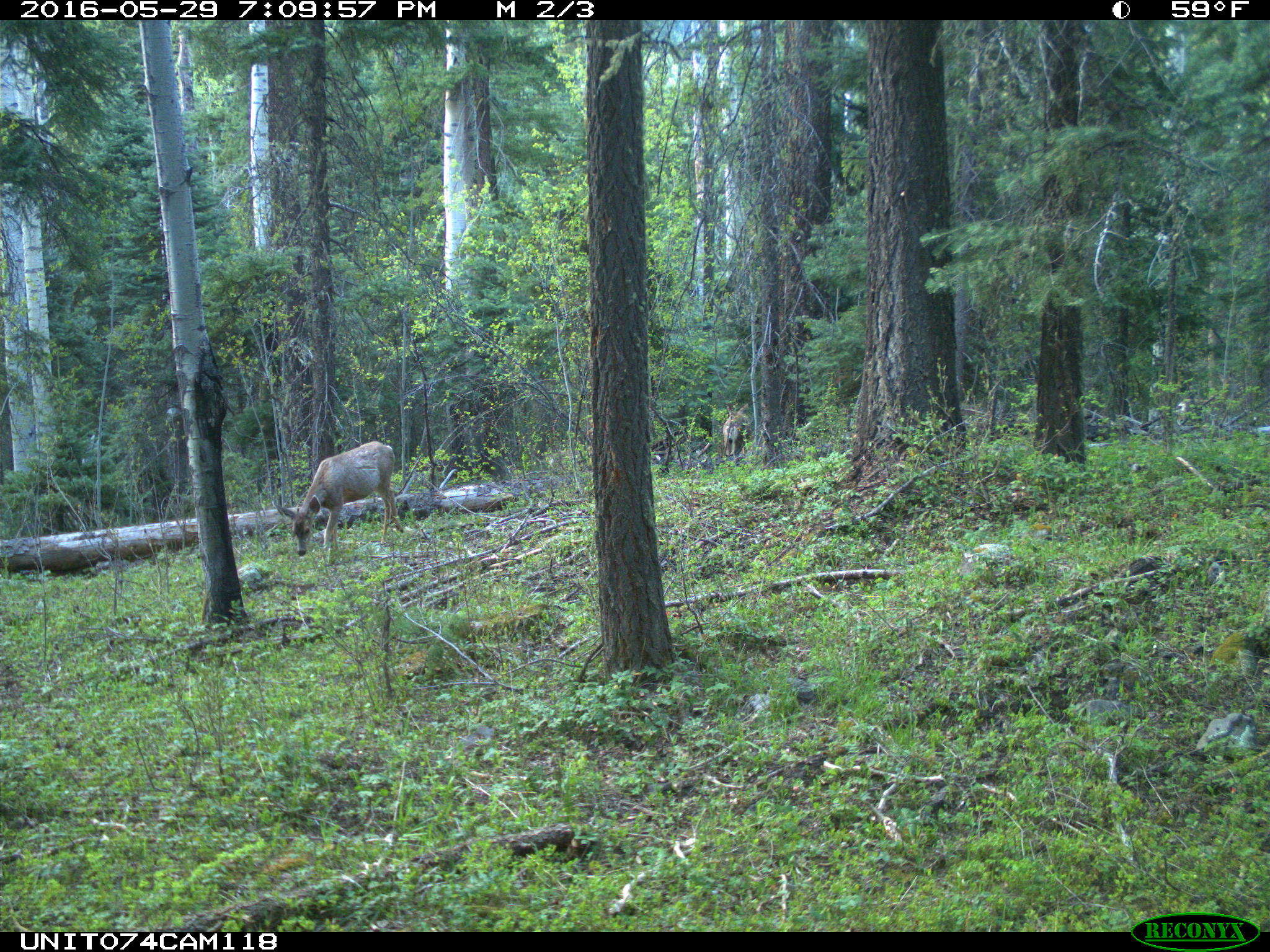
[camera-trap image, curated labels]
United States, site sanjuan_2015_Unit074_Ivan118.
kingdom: Animalia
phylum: Chordata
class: Mammalia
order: Artiodactyla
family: Cervidae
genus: Odocoileus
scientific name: Odocoileus hemionus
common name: mule deer